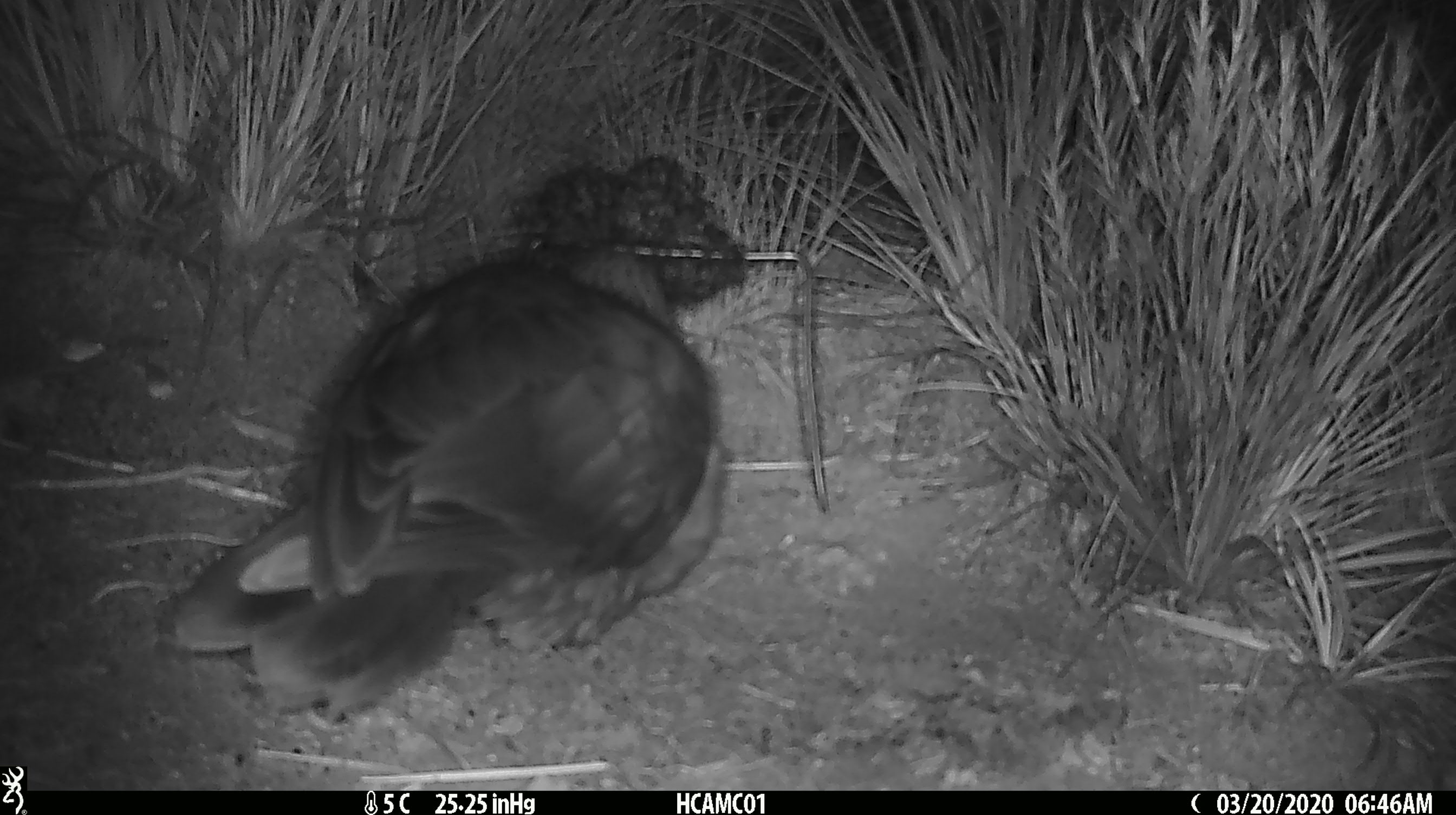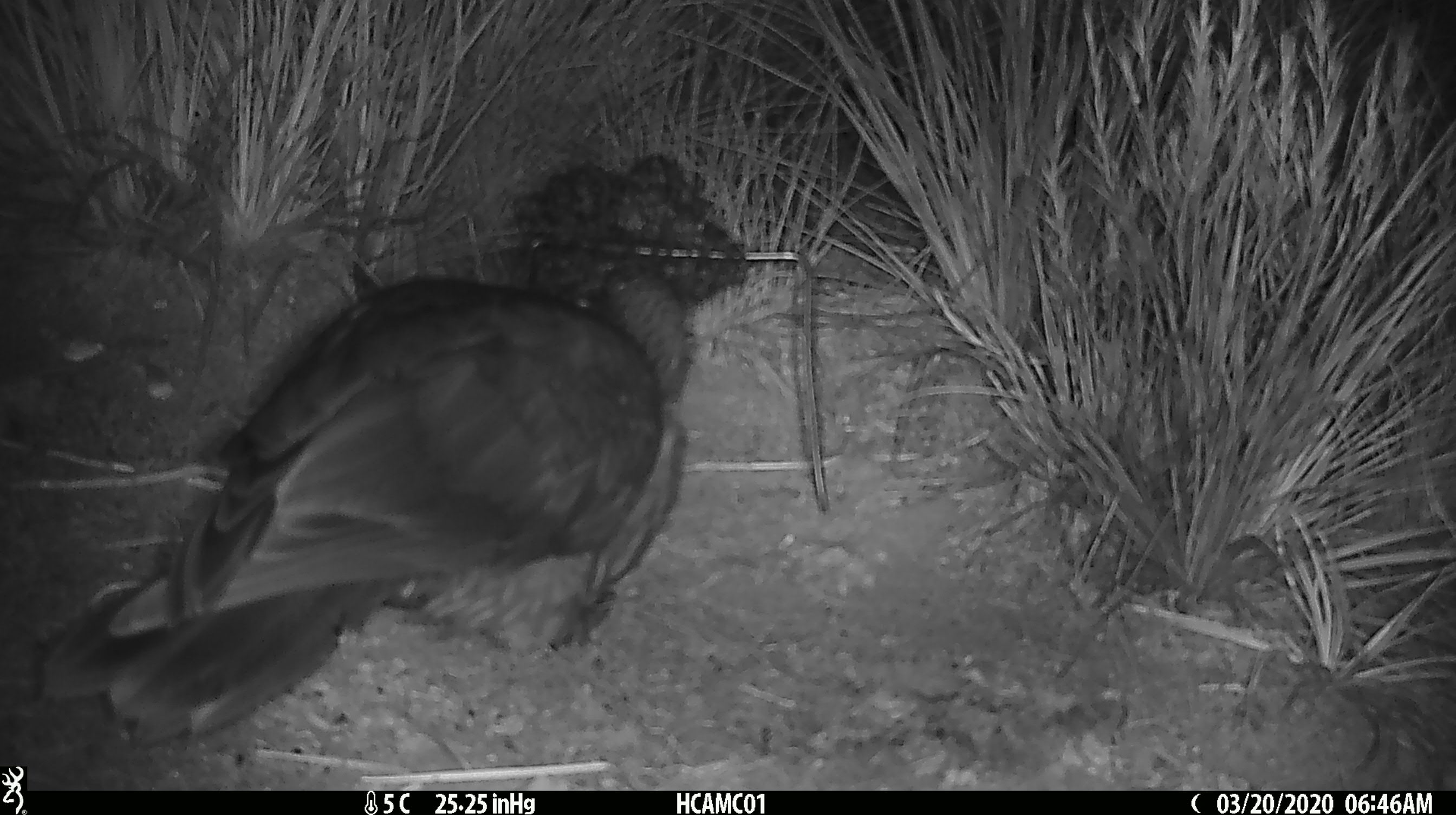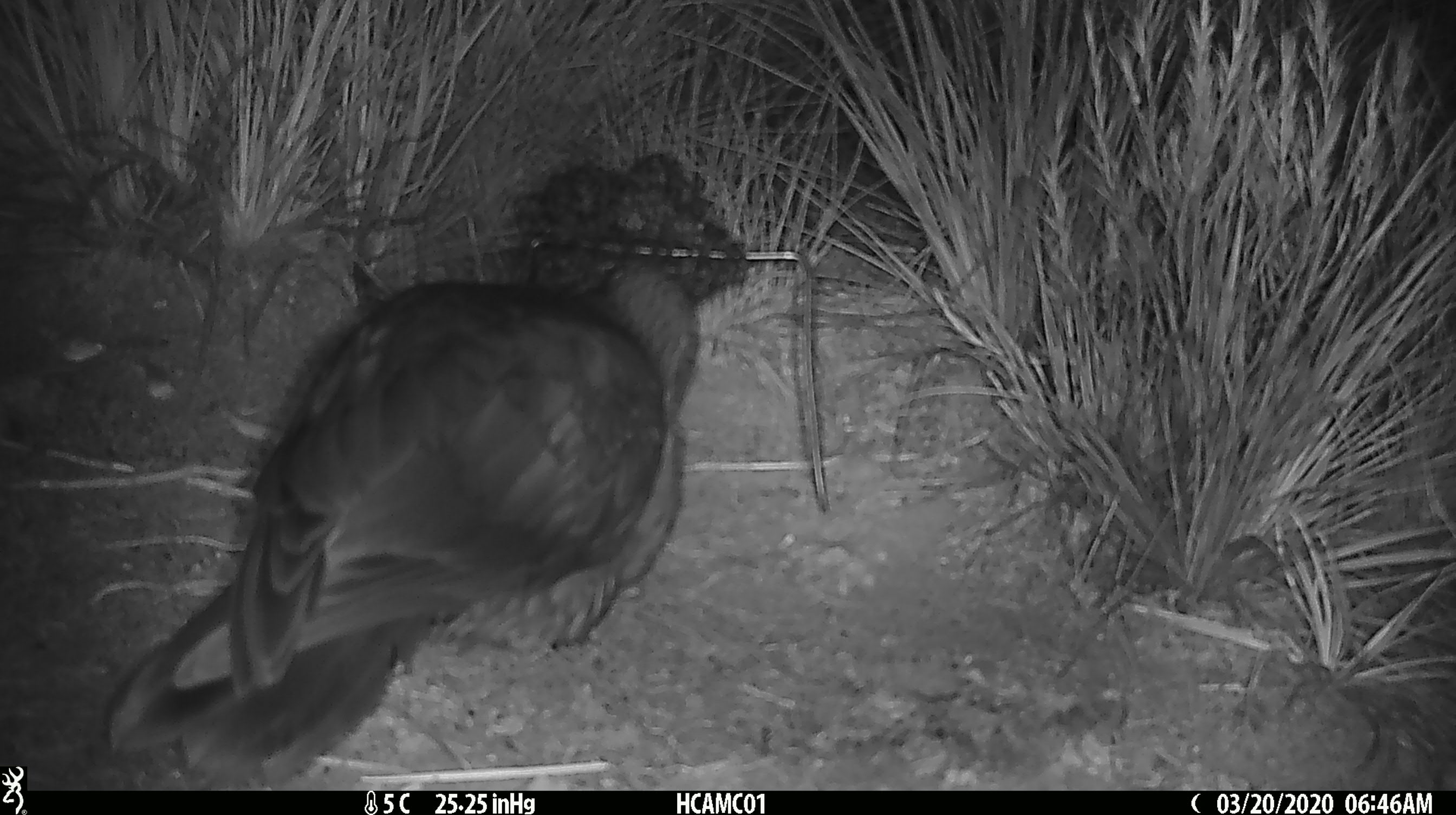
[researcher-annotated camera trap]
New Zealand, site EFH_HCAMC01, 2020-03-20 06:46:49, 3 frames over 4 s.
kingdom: Animalia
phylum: Chordata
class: Aves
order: Psittaciformes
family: Strigopidae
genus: Nestor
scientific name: Nestor notabilis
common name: kea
Kea (Nestor notabilis).